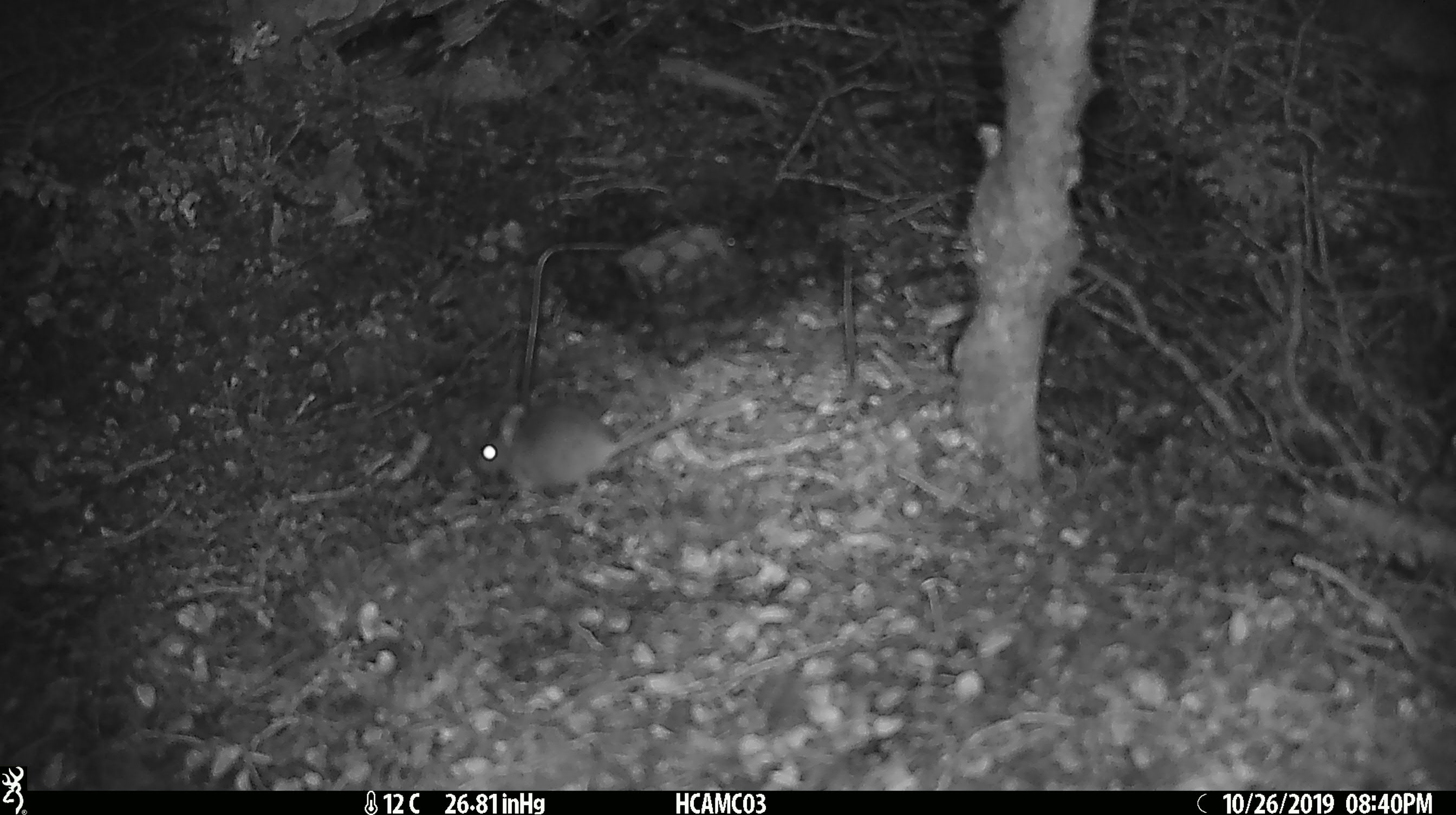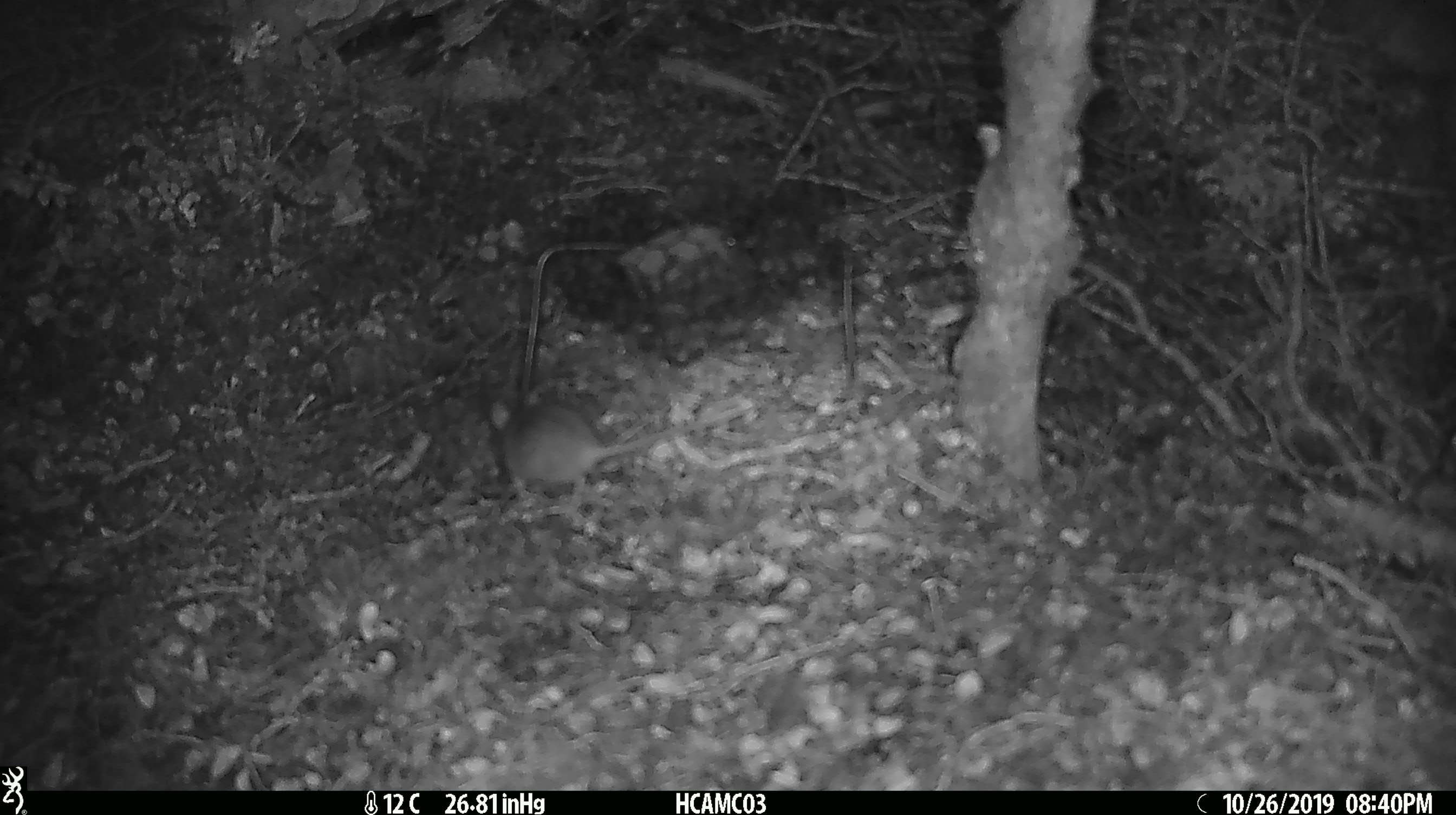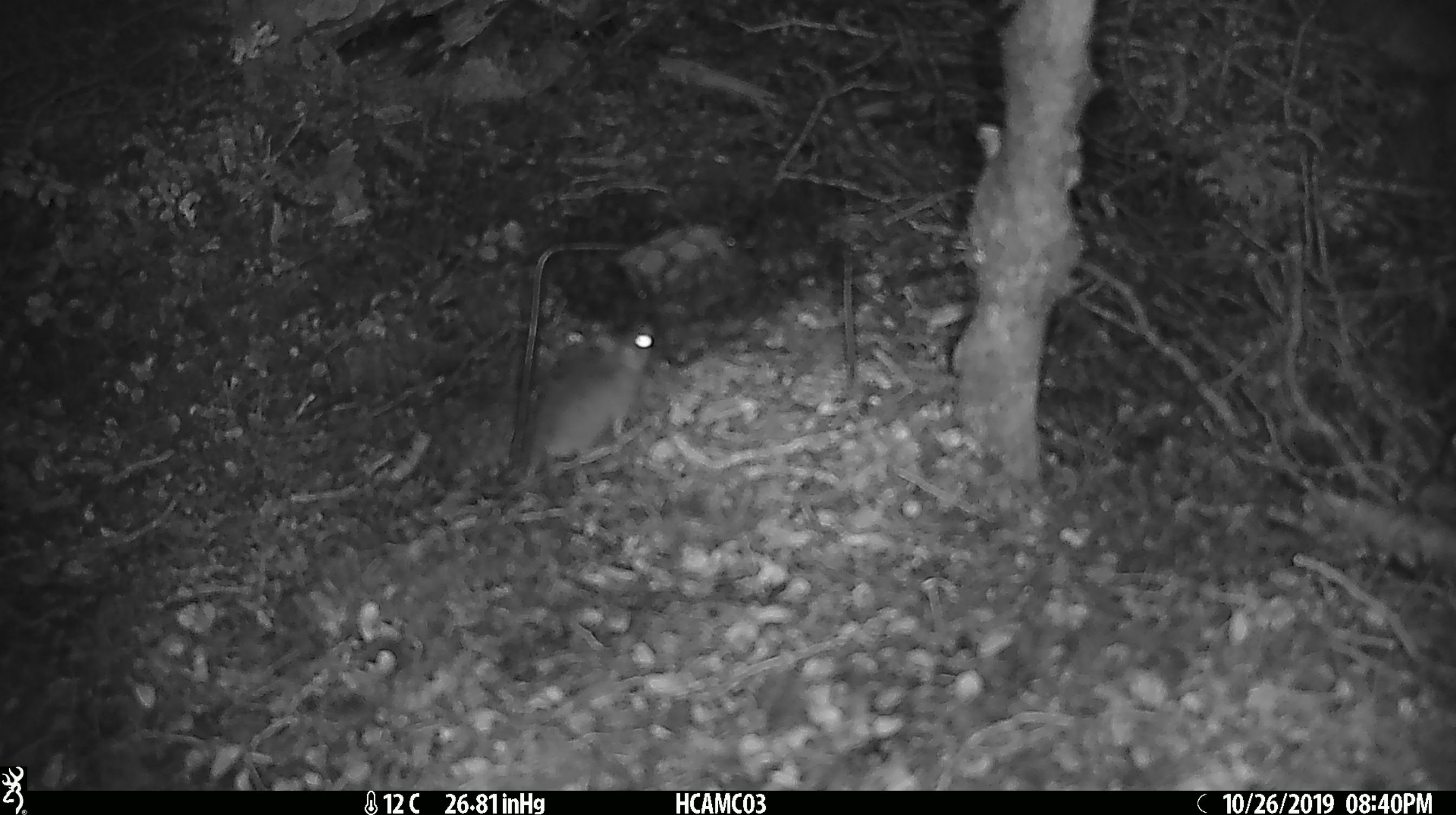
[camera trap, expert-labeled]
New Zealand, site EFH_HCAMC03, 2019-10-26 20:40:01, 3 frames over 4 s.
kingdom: Animalia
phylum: Chordata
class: Mammalia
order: Rodentia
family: Muridae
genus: Mus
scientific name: Mus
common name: mouse